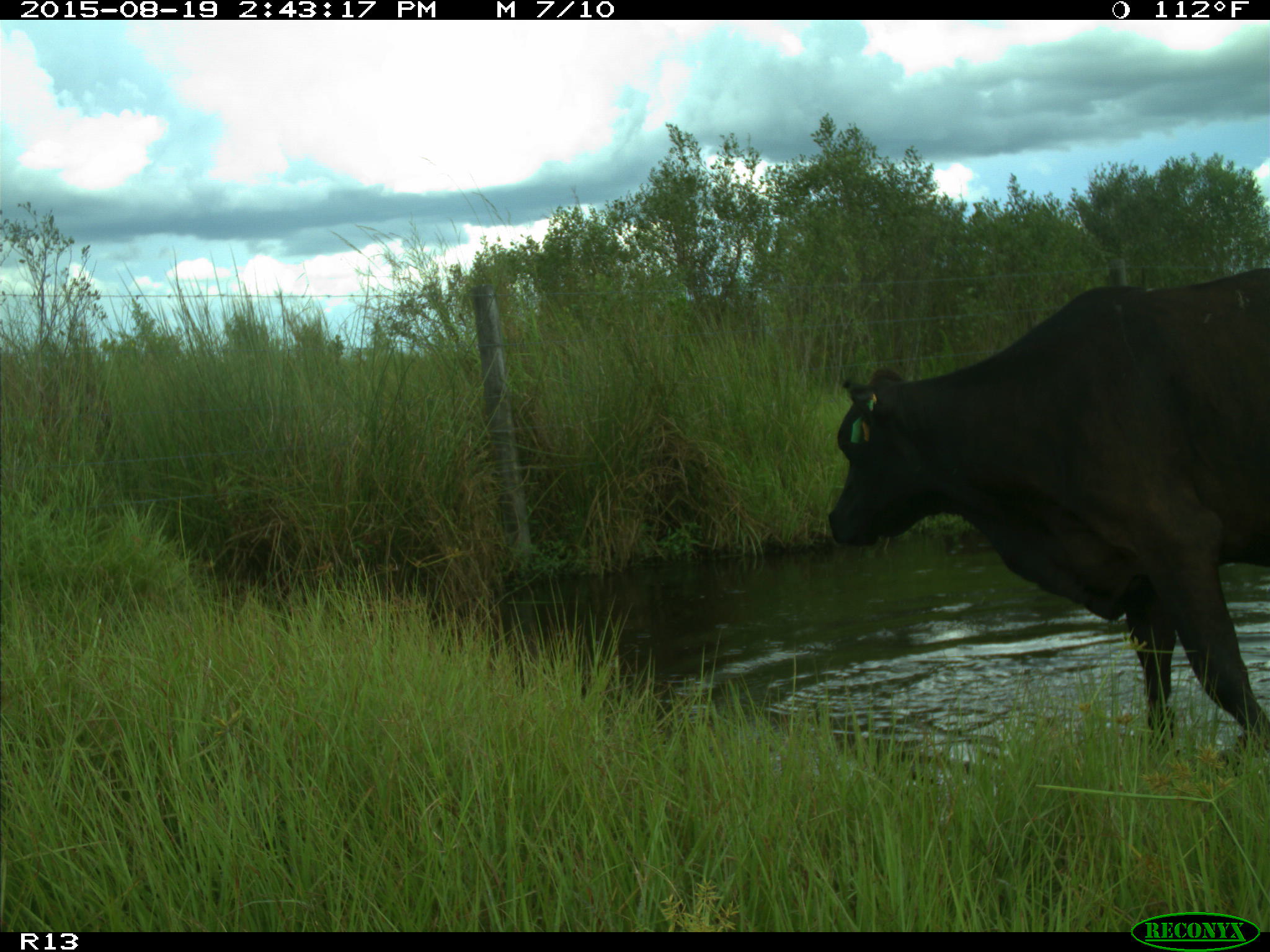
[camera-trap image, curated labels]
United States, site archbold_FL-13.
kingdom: Animalia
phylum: Chordata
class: Mammalia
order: Artiodactyla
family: Bovidae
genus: Bos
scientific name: Bos taurus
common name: domestic cow